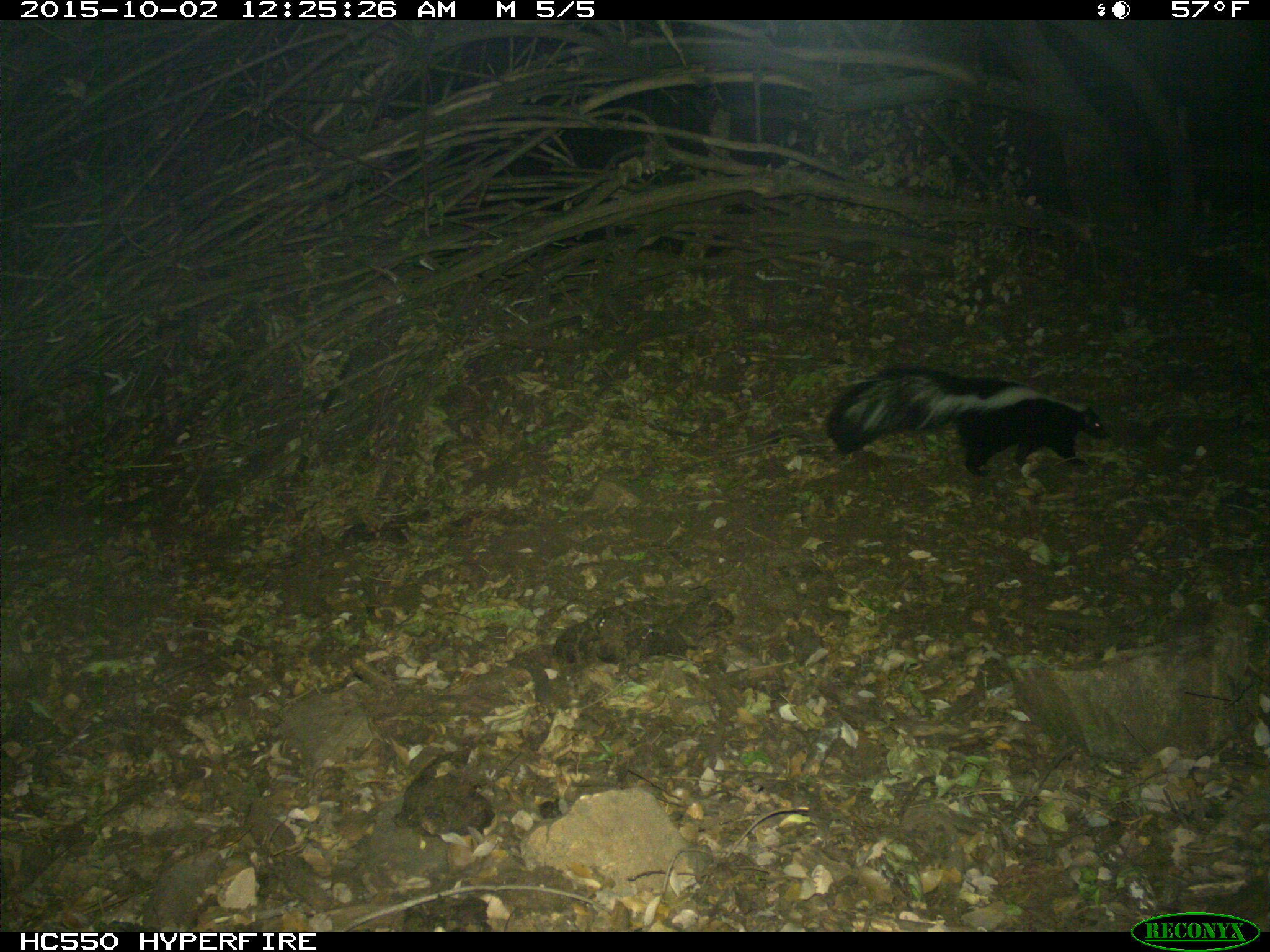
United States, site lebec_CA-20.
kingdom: Animalia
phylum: Chordata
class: Mammalia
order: Carnivora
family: Mephitidae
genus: Mephitis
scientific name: Mephitis mephitis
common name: striped skunk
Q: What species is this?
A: Mephitis mephitis (striped skunk).